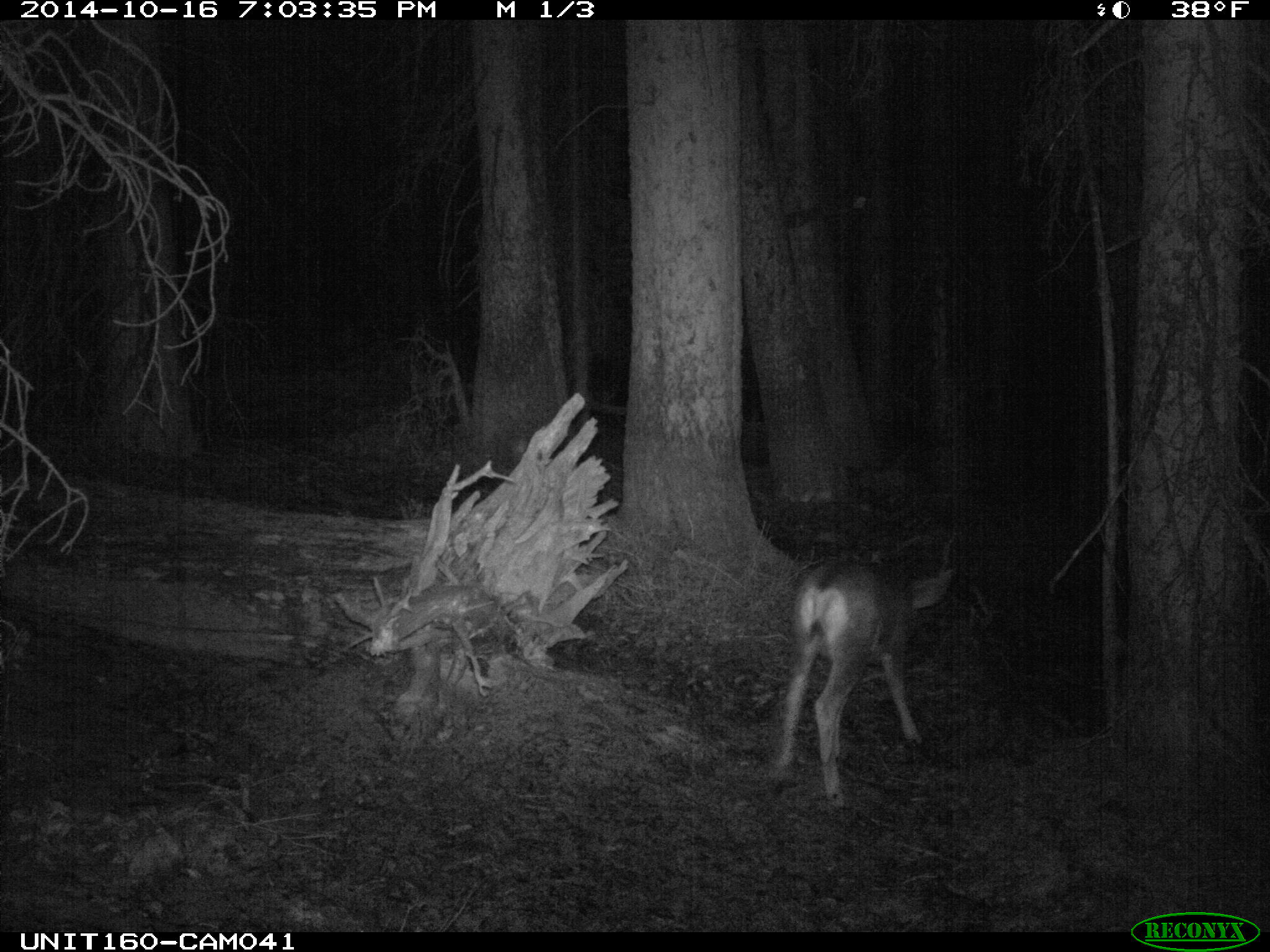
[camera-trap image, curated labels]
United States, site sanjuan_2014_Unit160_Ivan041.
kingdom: Animalia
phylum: Chordata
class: Mammalia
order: Artiodactyla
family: Cervidae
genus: Odocoileus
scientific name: Odocoileus hemionus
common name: mule deer